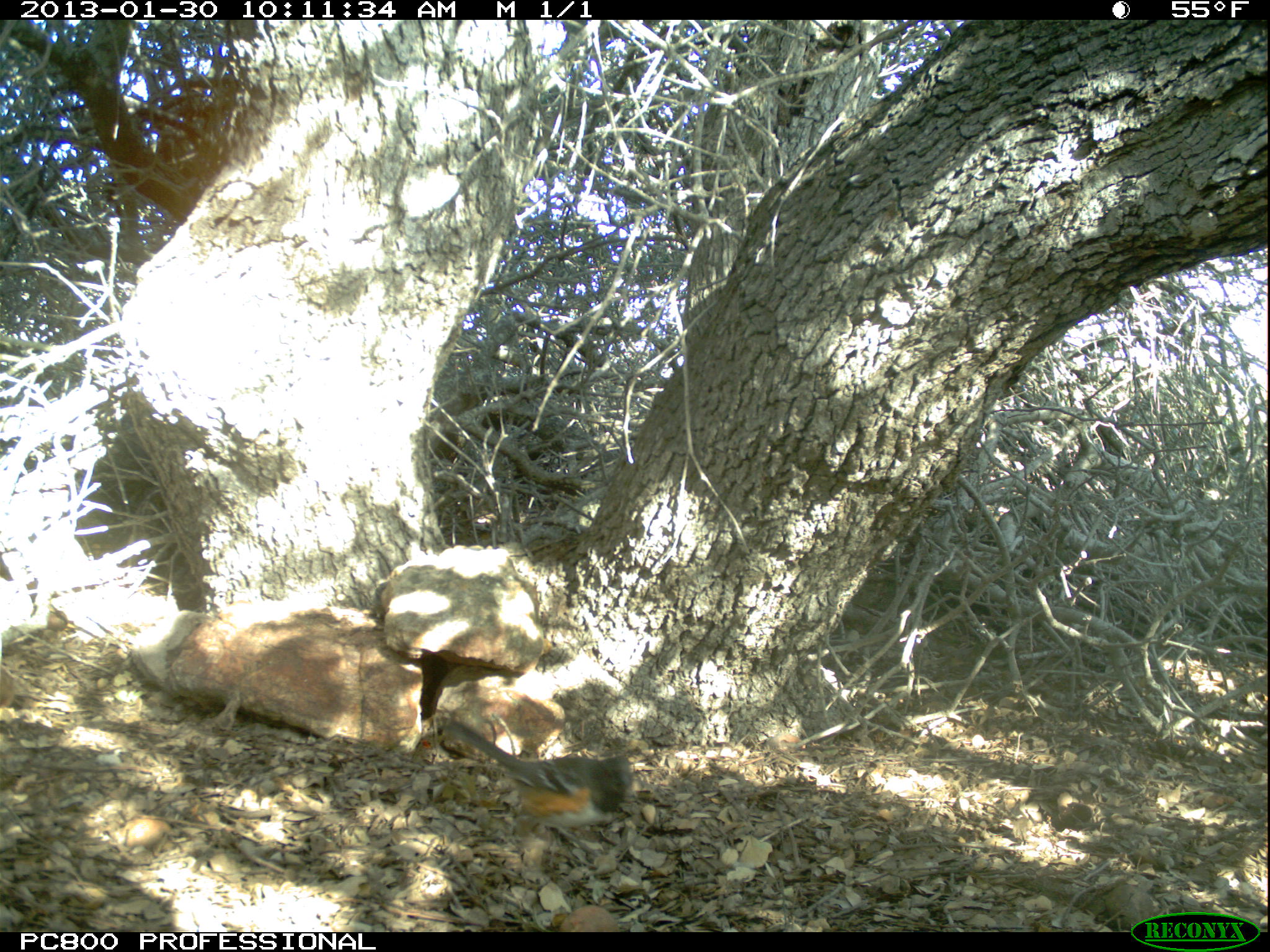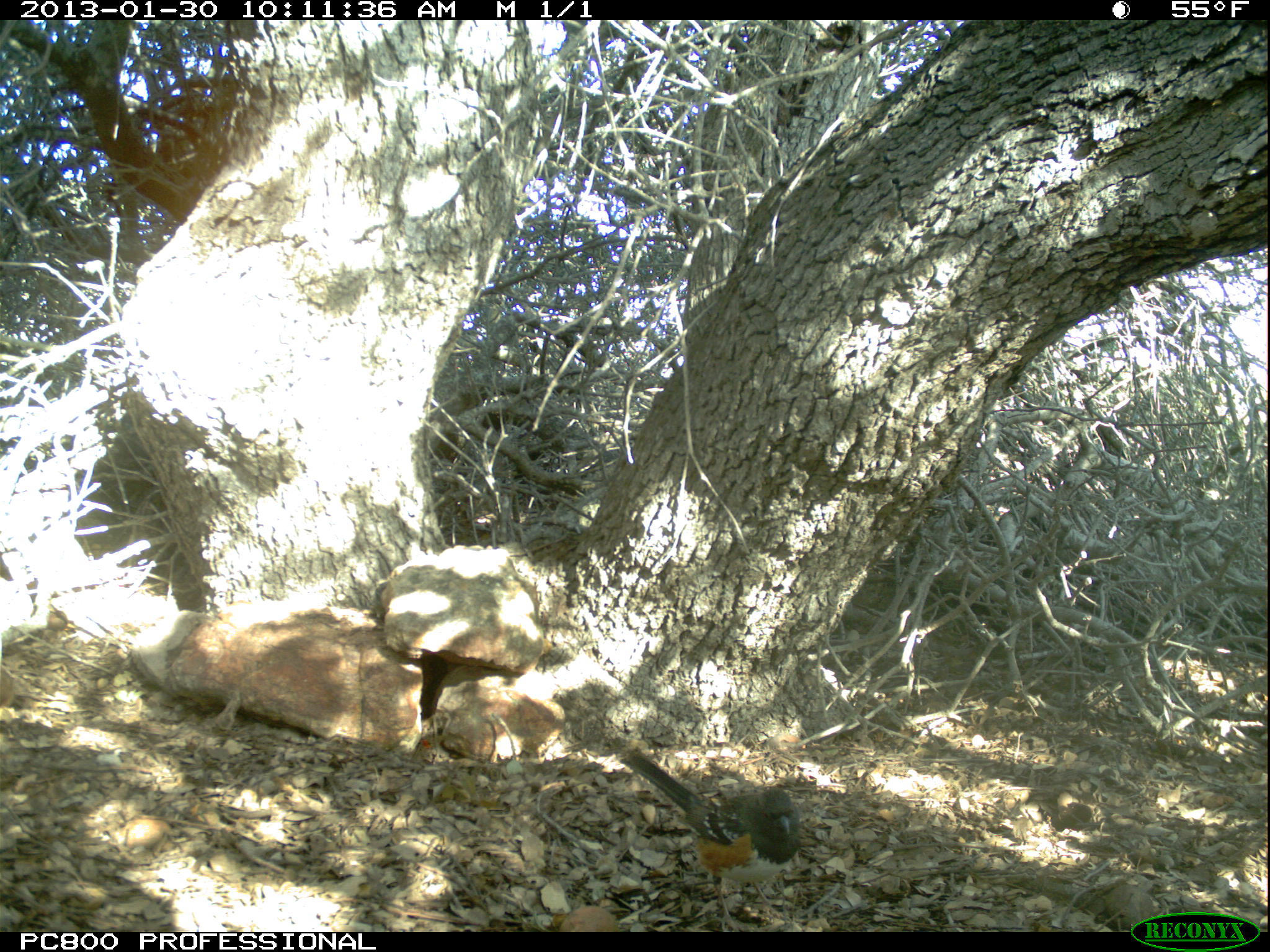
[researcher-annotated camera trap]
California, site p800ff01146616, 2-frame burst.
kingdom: Animalia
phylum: Chordata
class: Aves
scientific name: Aves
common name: bird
Bird (Aves).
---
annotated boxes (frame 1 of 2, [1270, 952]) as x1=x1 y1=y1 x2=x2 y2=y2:
bird: x1=438 y1=716 x2=636 y2=865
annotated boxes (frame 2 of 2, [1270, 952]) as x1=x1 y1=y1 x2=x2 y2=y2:
bird: x1=622 y1=748 x2=802 y2=930